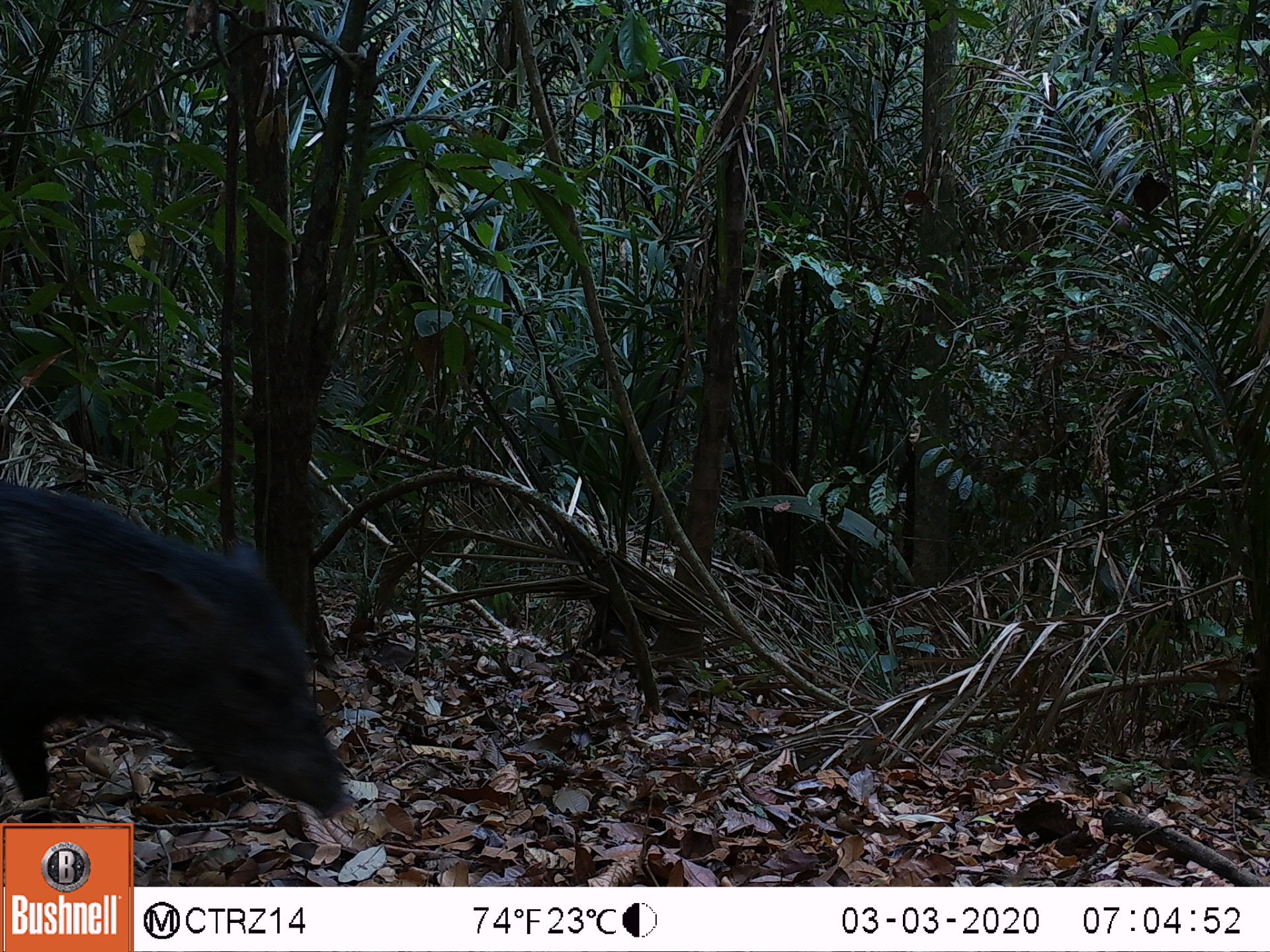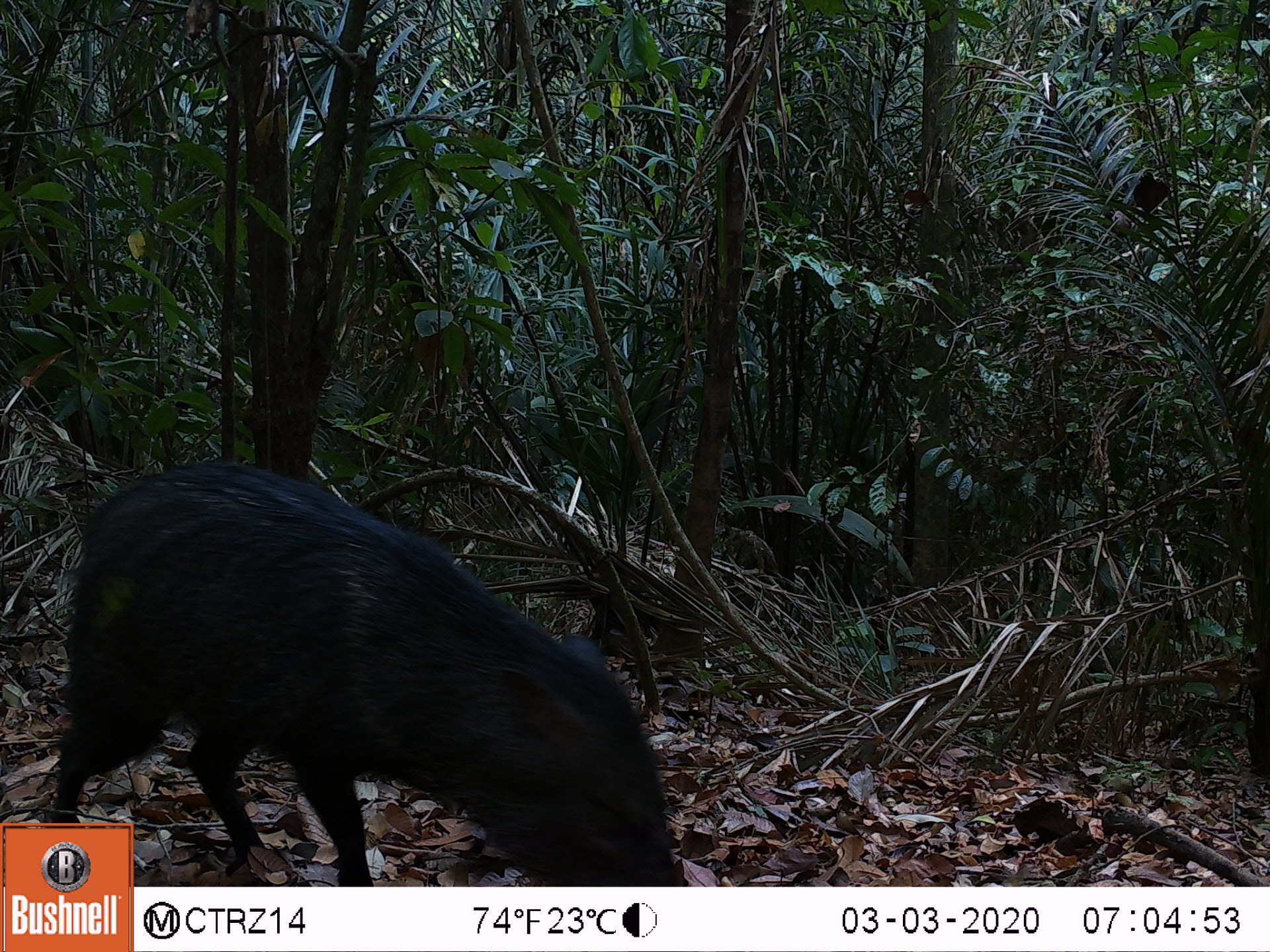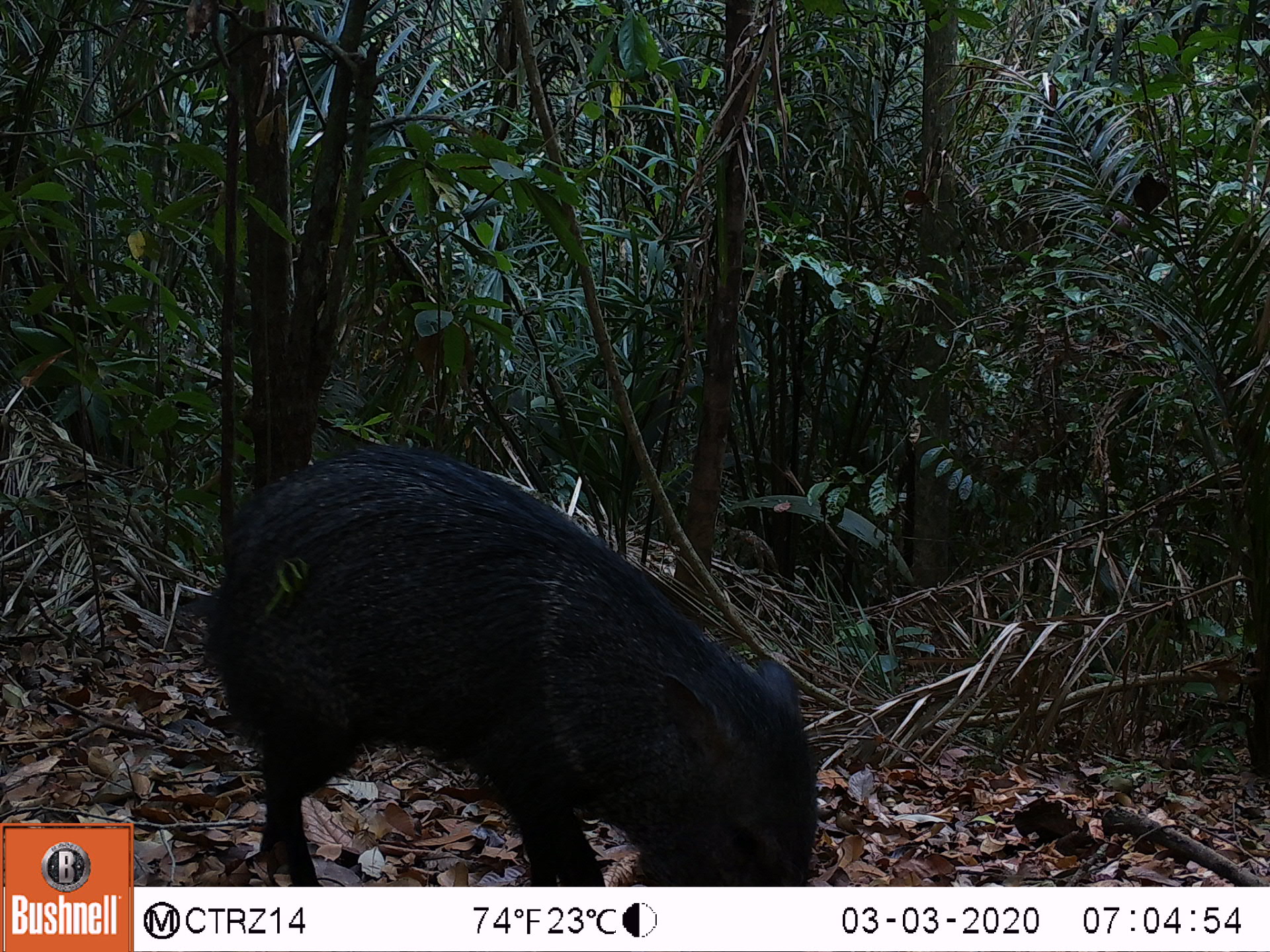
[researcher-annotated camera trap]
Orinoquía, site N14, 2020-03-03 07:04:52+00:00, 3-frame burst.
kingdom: Animalia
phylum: Chordata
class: Mammalia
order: Artiodactyla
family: Tayassuidae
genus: Pecari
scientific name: Pecari tajacu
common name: collared peccary